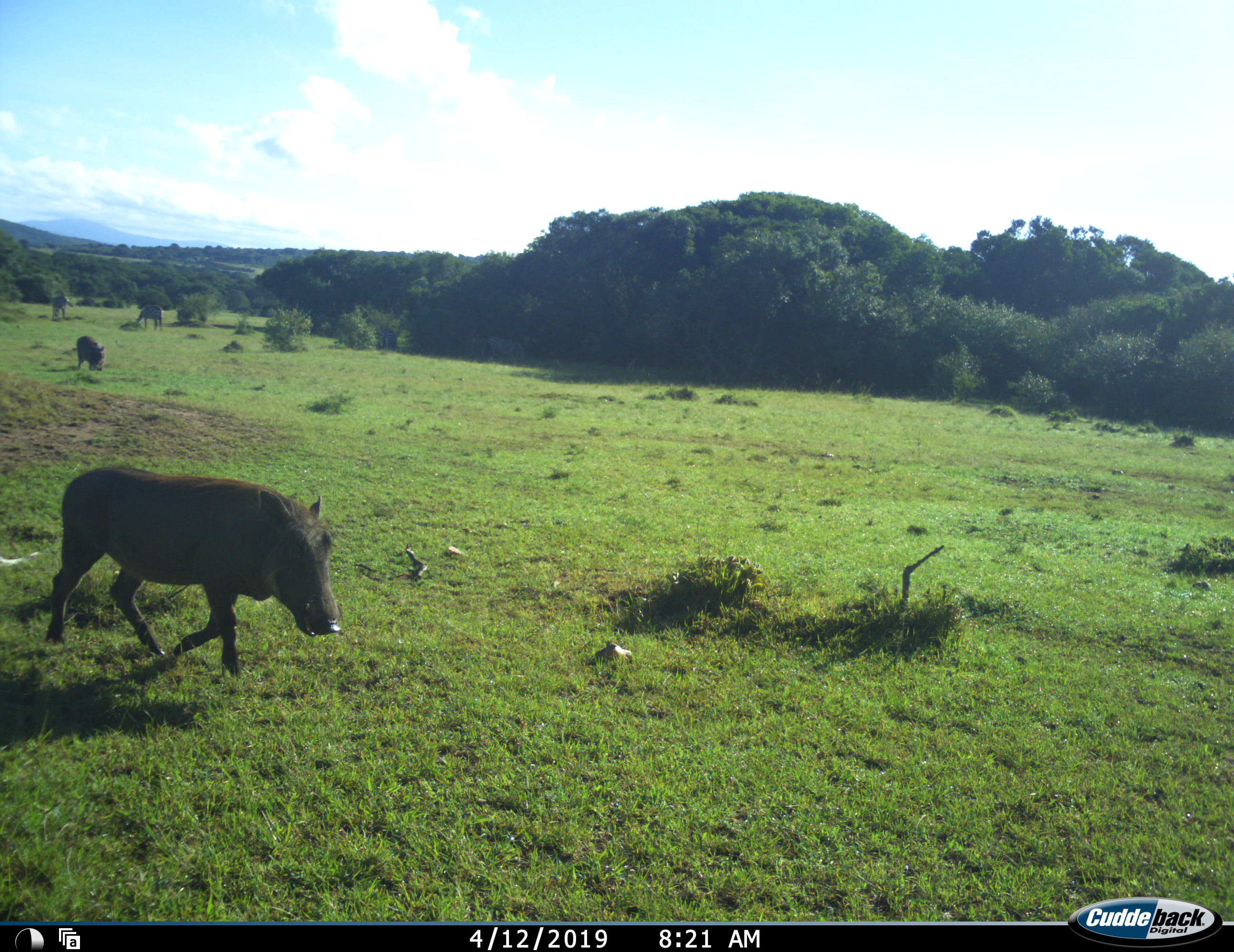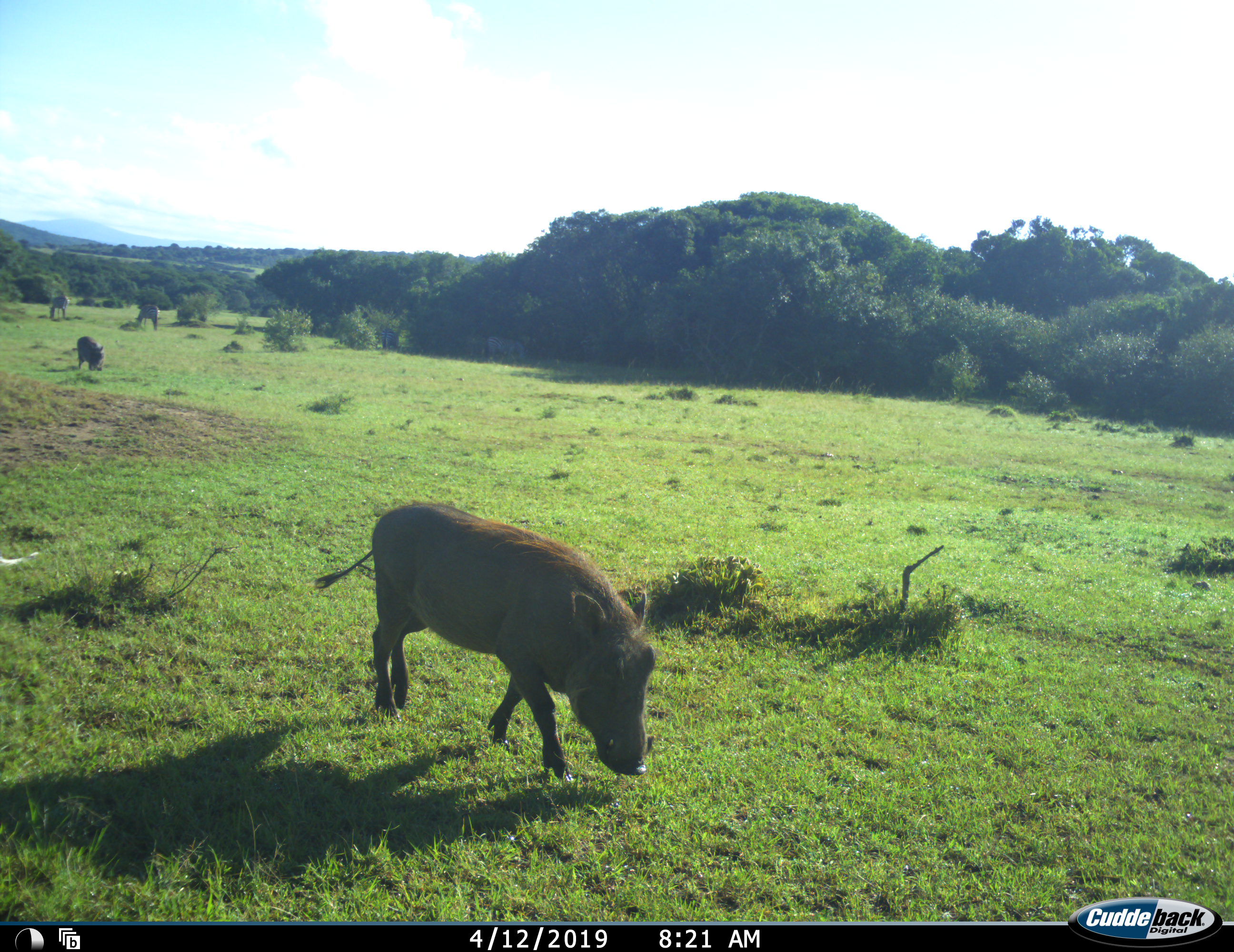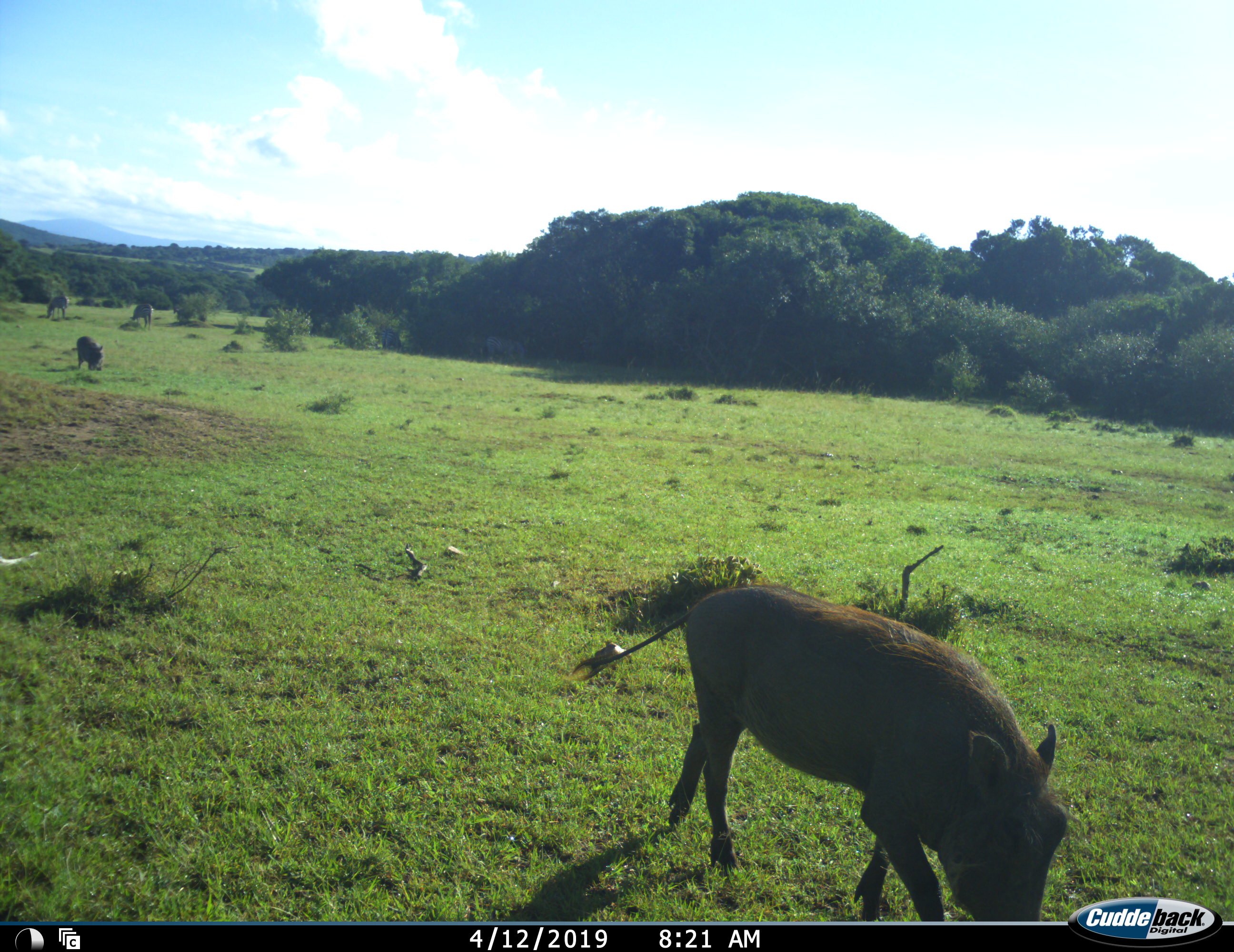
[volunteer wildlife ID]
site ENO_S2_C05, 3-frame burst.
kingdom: Animalia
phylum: Chordata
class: Mammalia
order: Artiodactyla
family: Suidae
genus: Phacochoerus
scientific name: Phacochoerus africanus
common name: warthog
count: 2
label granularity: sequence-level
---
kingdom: Animalia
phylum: Chordata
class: Mammalia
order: Perissodactyla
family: Equidae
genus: Equus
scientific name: Equus quagga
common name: plains zebra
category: zebraplains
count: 2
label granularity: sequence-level